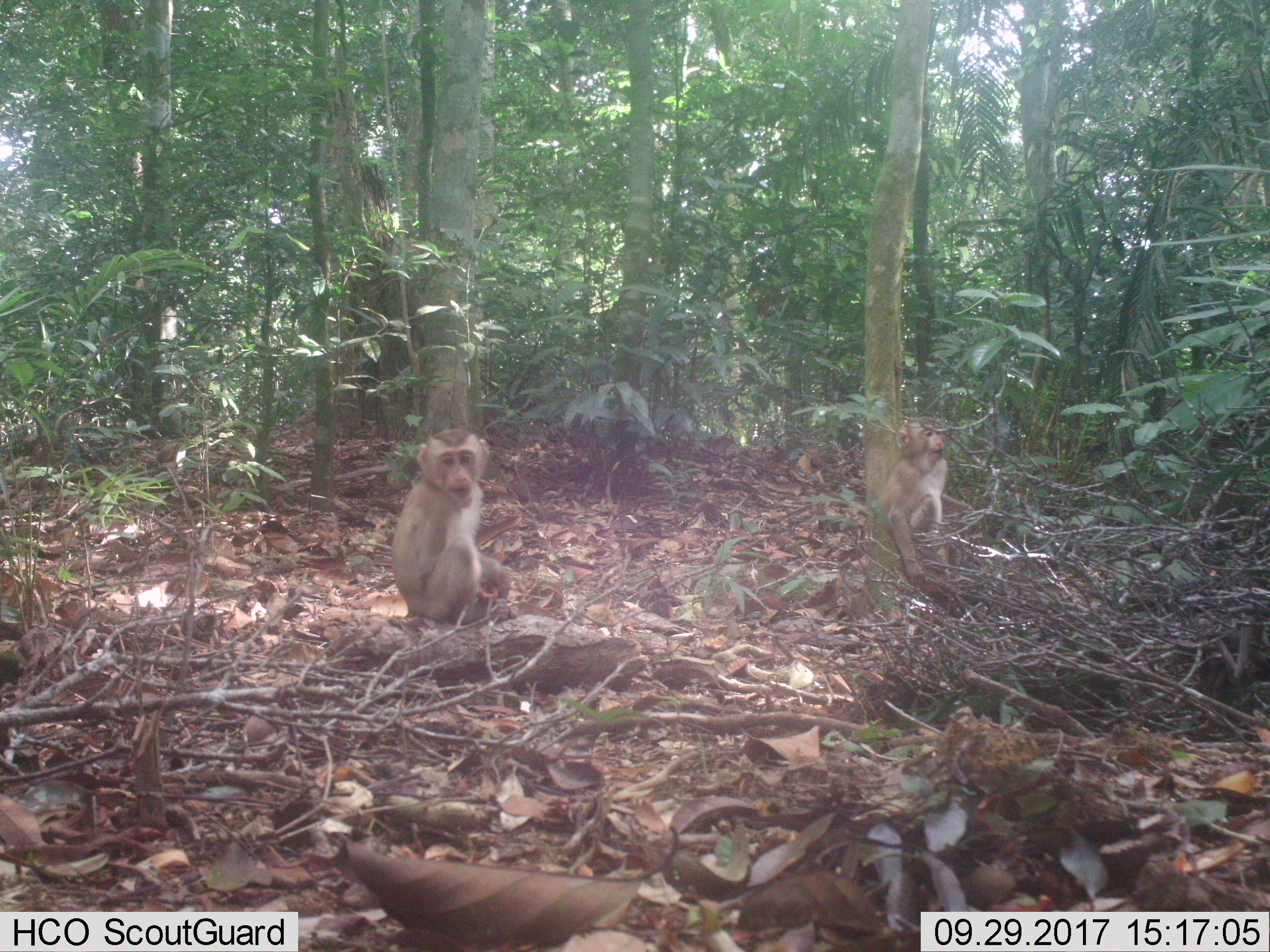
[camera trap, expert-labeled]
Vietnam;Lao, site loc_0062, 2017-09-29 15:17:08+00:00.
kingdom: Animalia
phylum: Chordata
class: Mammalia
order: Primates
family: Cercopithecidae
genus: Macaca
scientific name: Macaca nemestrina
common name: pig-tailed macaque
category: pig tailed macaque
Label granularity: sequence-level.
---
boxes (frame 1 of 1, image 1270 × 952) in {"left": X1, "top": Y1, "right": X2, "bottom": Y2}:
pig tailed macaque: {"left": 391, "top": 428, "right": 520, "bottom": 623}; {"left": 876, "top": 416, "right": 974, "bottom": 588}